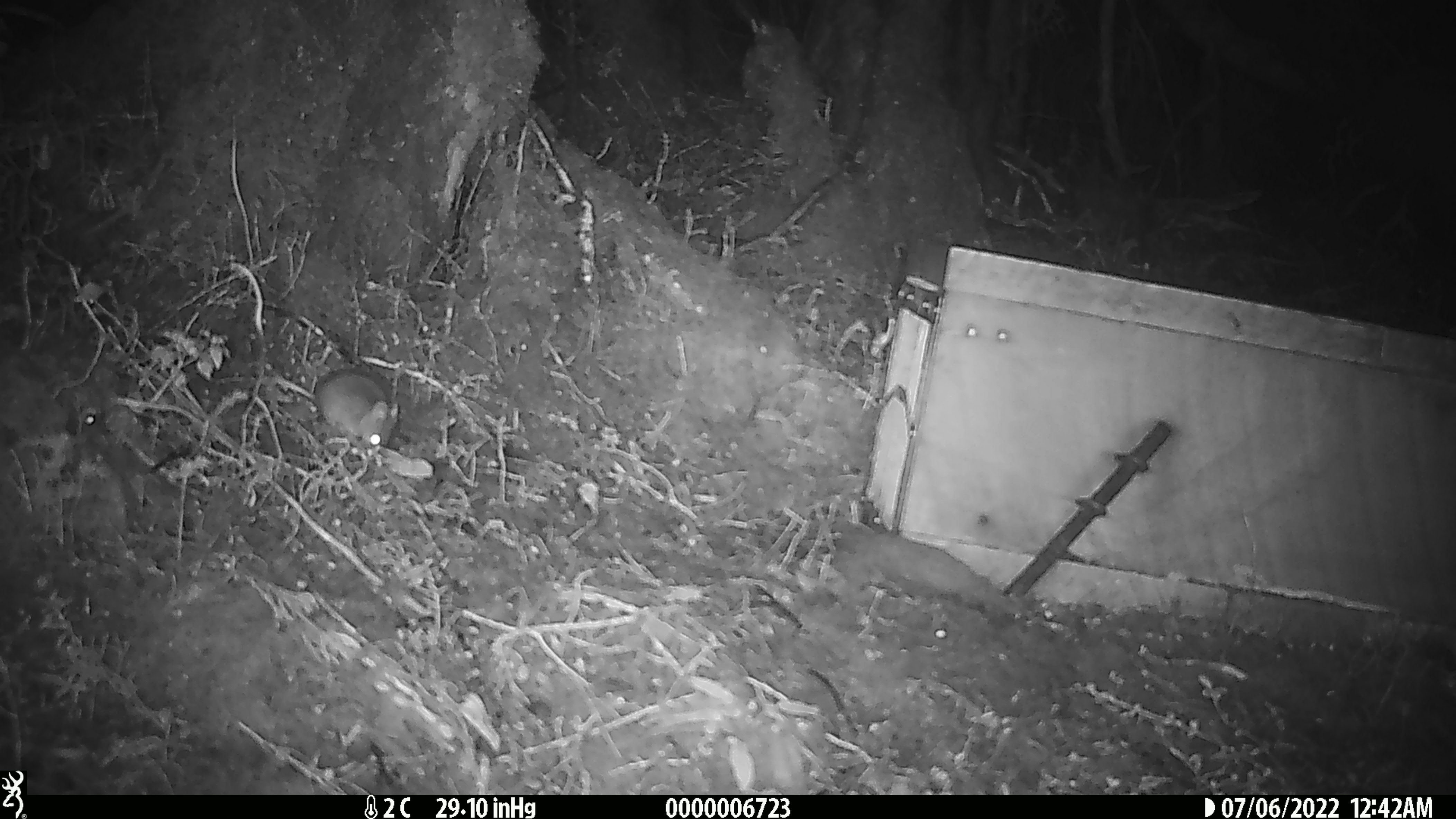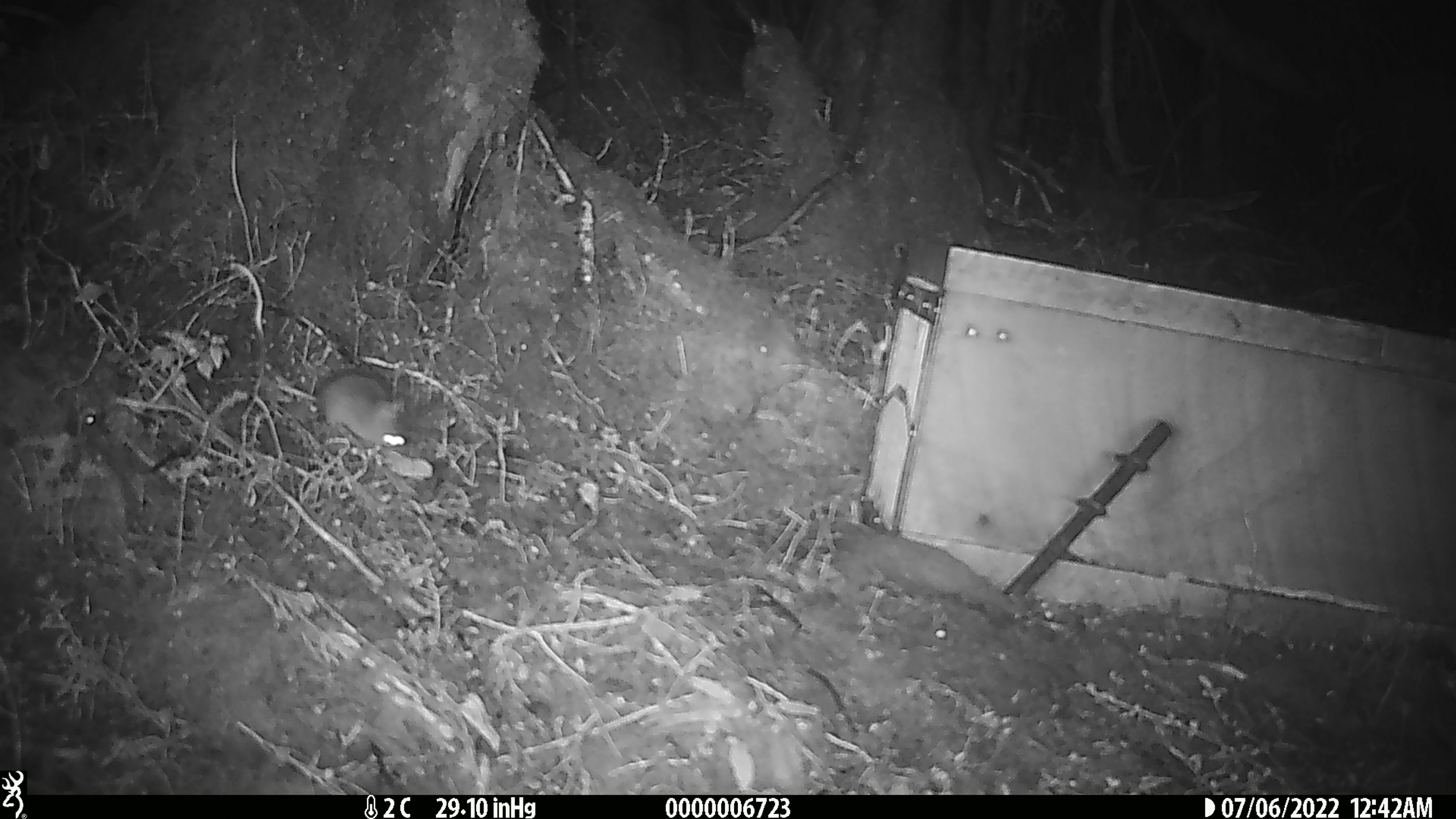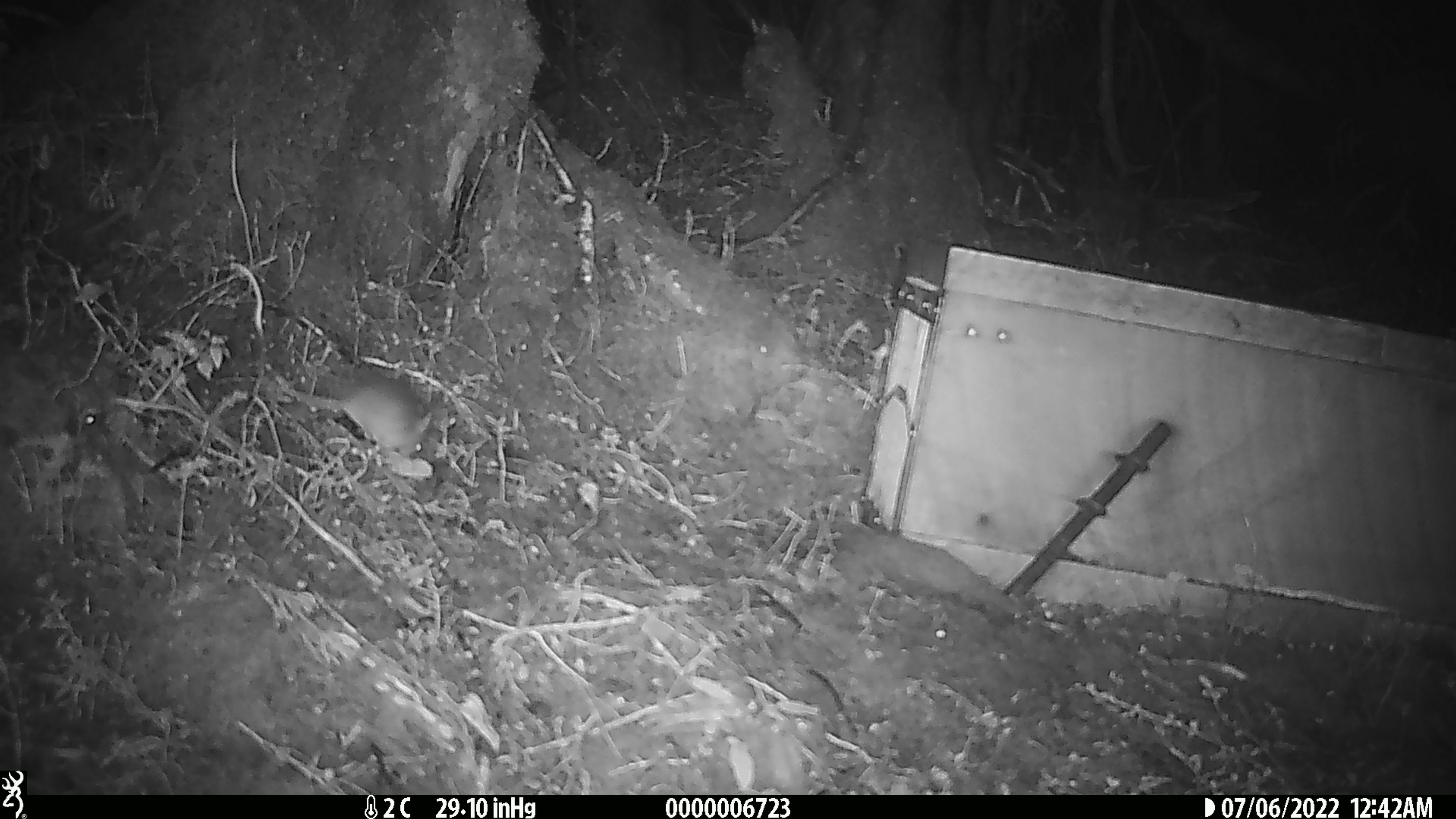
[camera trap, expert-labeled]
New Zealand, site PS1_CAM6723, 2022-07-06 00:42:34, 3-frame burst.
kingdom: Animalia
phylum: Chordata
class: Mammalia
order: Rodentia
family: Muridae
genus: Mus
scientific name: Mus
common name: mouse